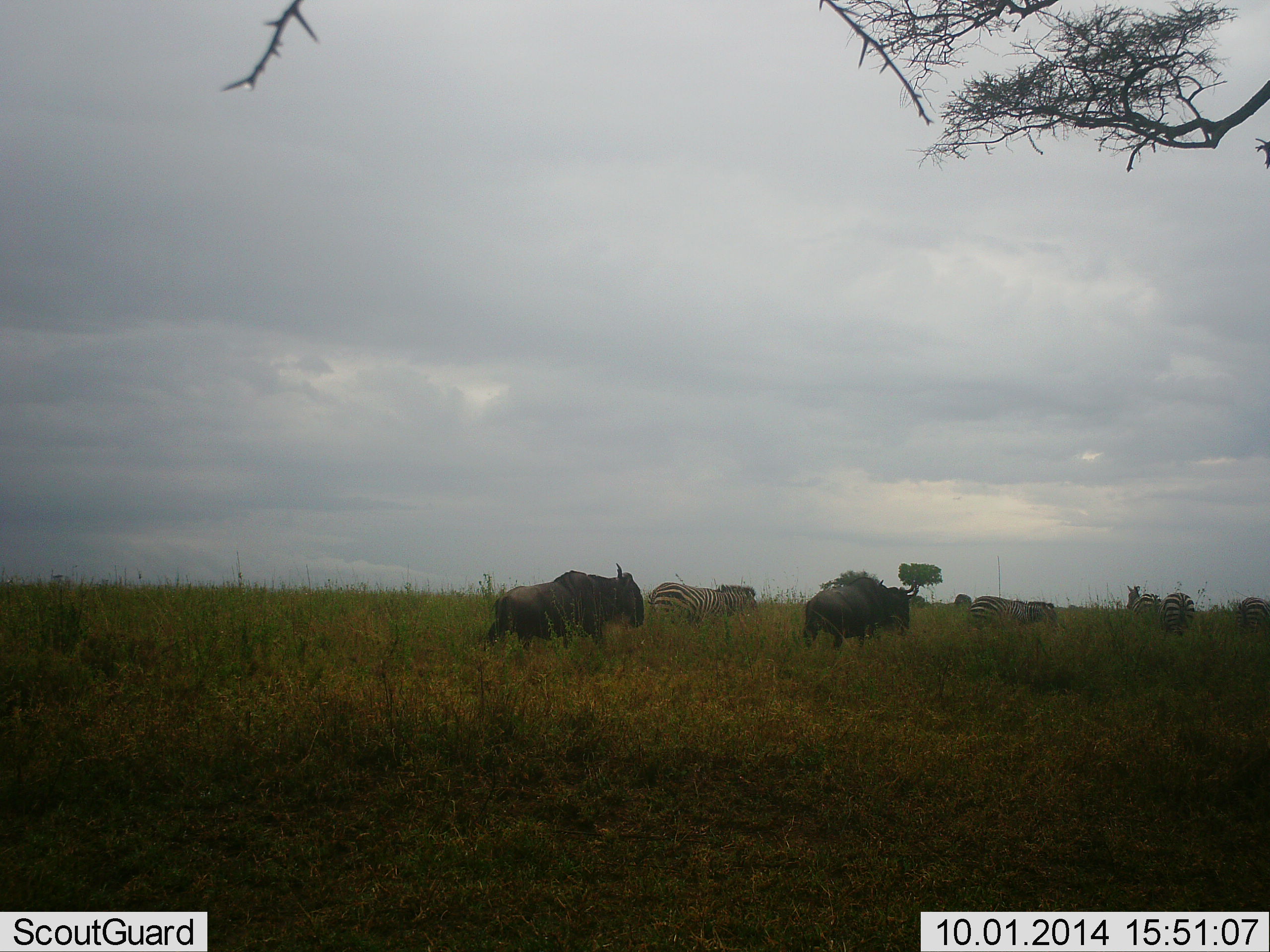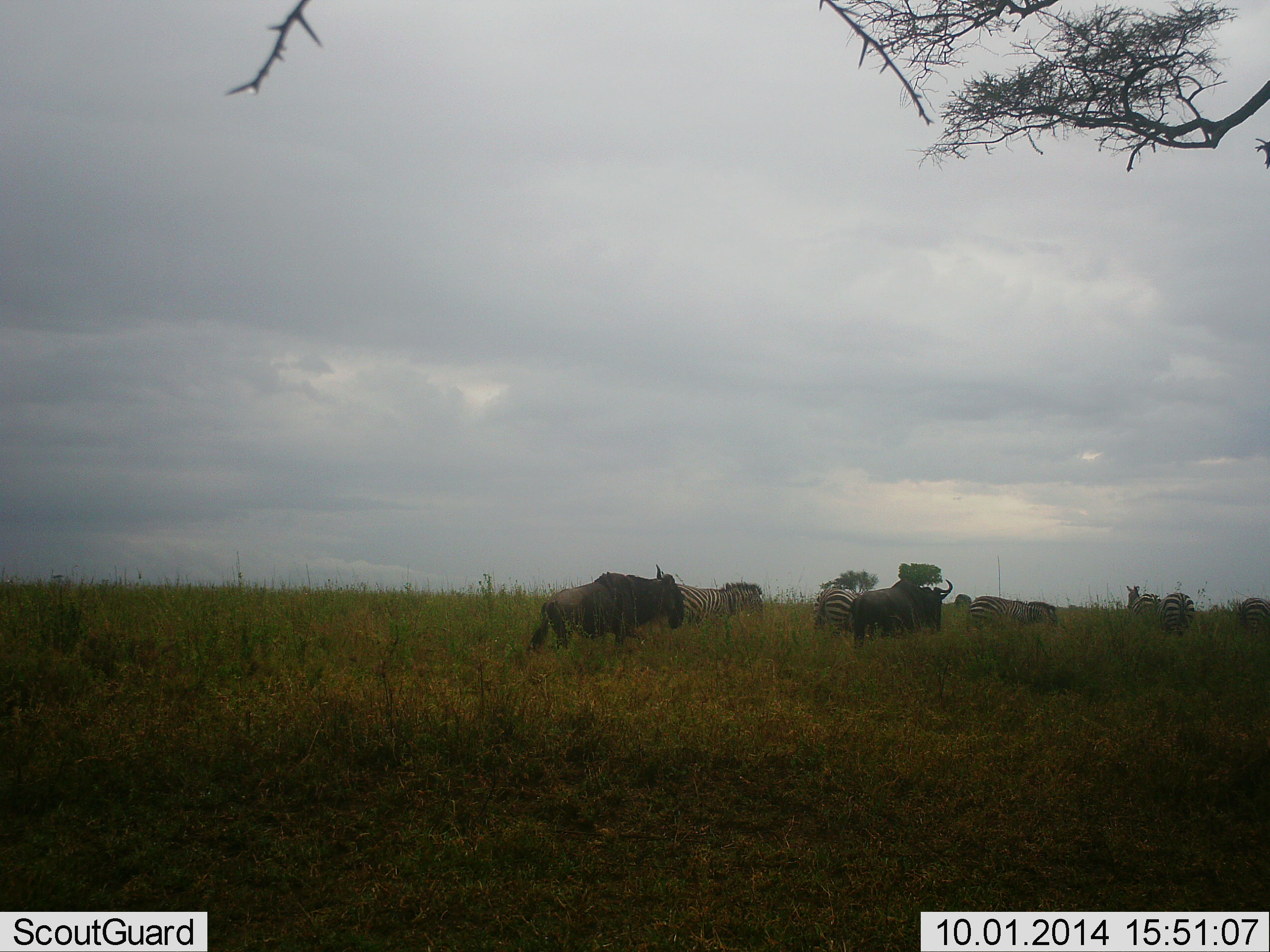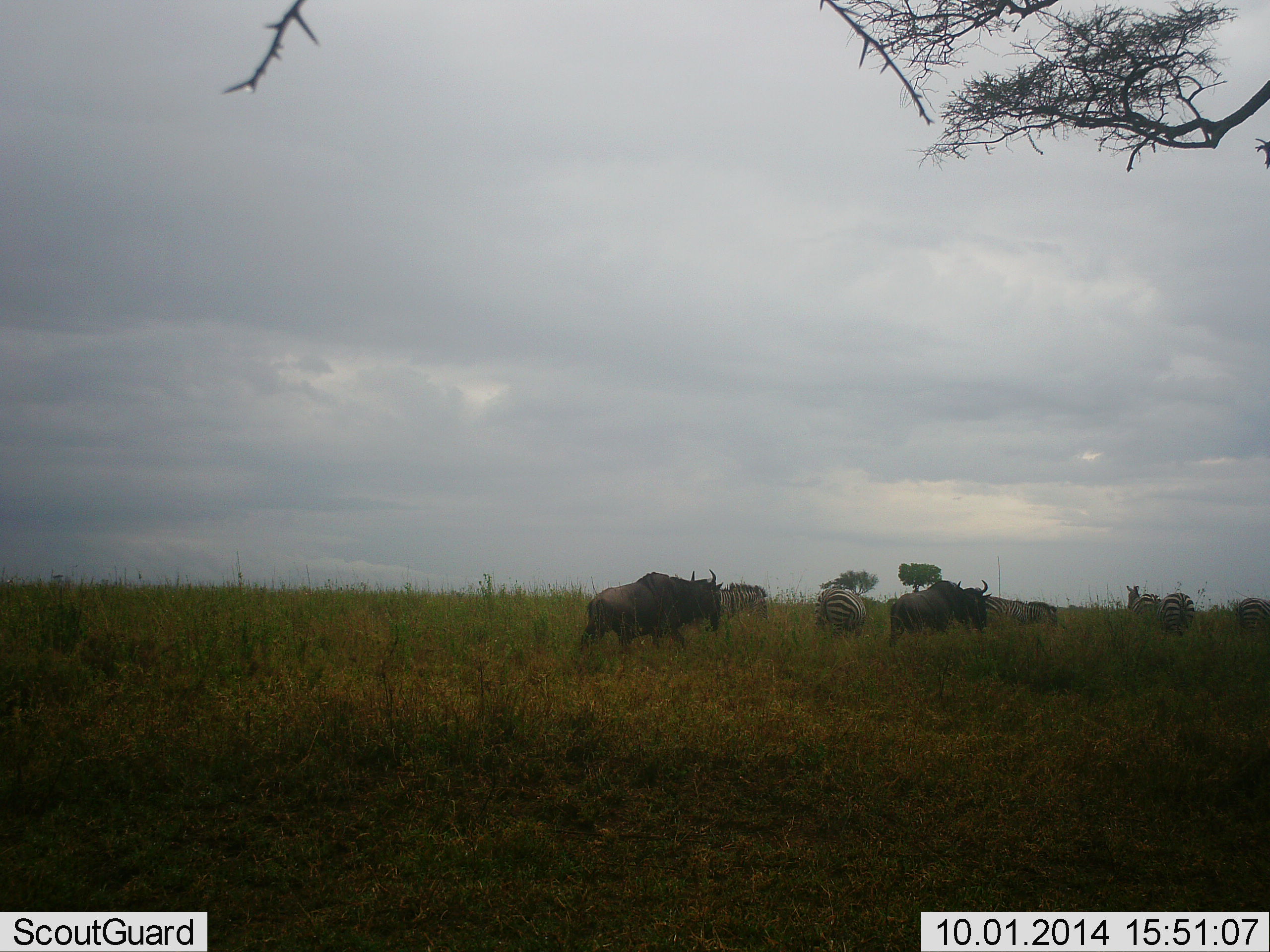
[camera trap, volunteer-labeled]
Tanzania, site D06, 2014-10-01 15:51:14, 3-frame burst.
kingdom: Animalia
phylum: Chordata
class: Mammalia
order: Artiodactyla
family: Bovidae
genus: Connochaetes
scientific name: Connochaetes taurinus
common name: blue wildebeest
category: wildebeest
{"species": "wildebeest (blue wildebeest) (Connochaetes taurinus)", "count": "2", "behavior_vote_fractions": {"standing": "20%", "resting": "0%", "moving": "80%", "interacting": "0%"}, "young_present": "0%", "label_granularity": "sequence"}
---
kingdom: Animalia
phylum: Chordata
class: Mammalia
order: Perissodactyla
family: Equidae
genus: Equus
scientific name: Equus quagga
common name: plains zebra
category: zebra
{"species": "zebra (plains zebra) (Equus quagga)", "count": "6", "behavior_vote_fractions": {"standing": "50%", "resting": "0%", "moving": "50%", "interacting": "0%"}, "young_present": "0%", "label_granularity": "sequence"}